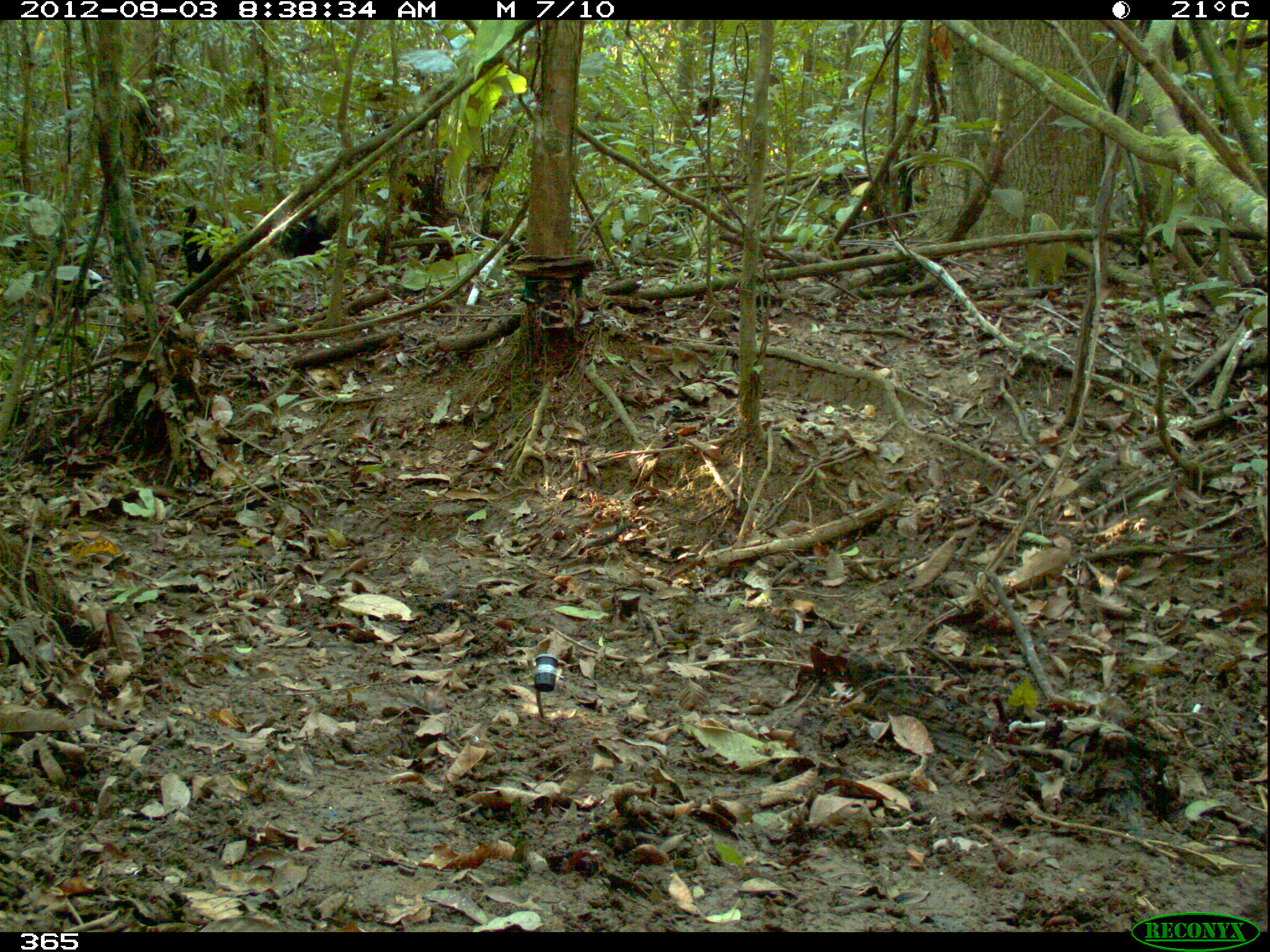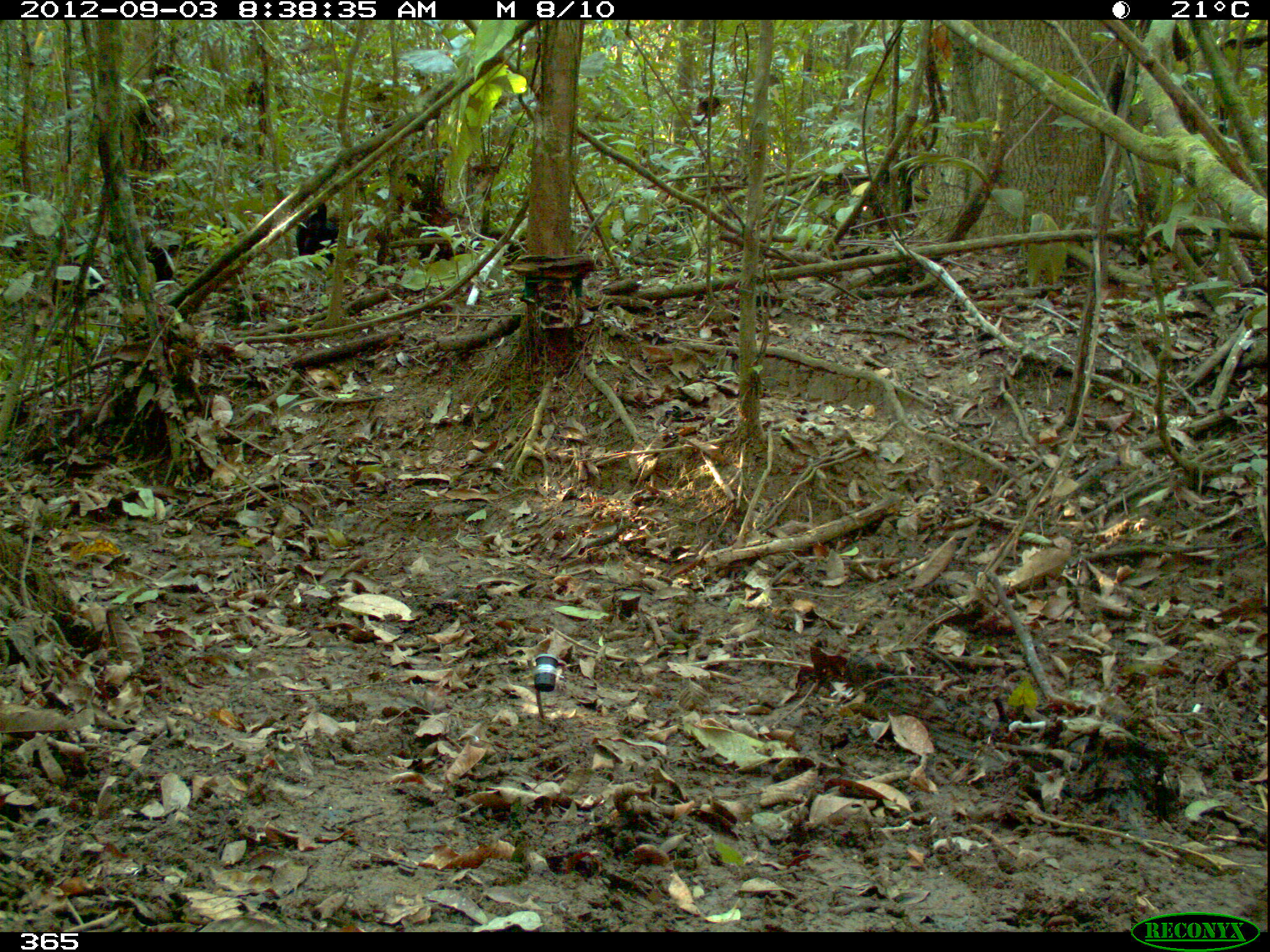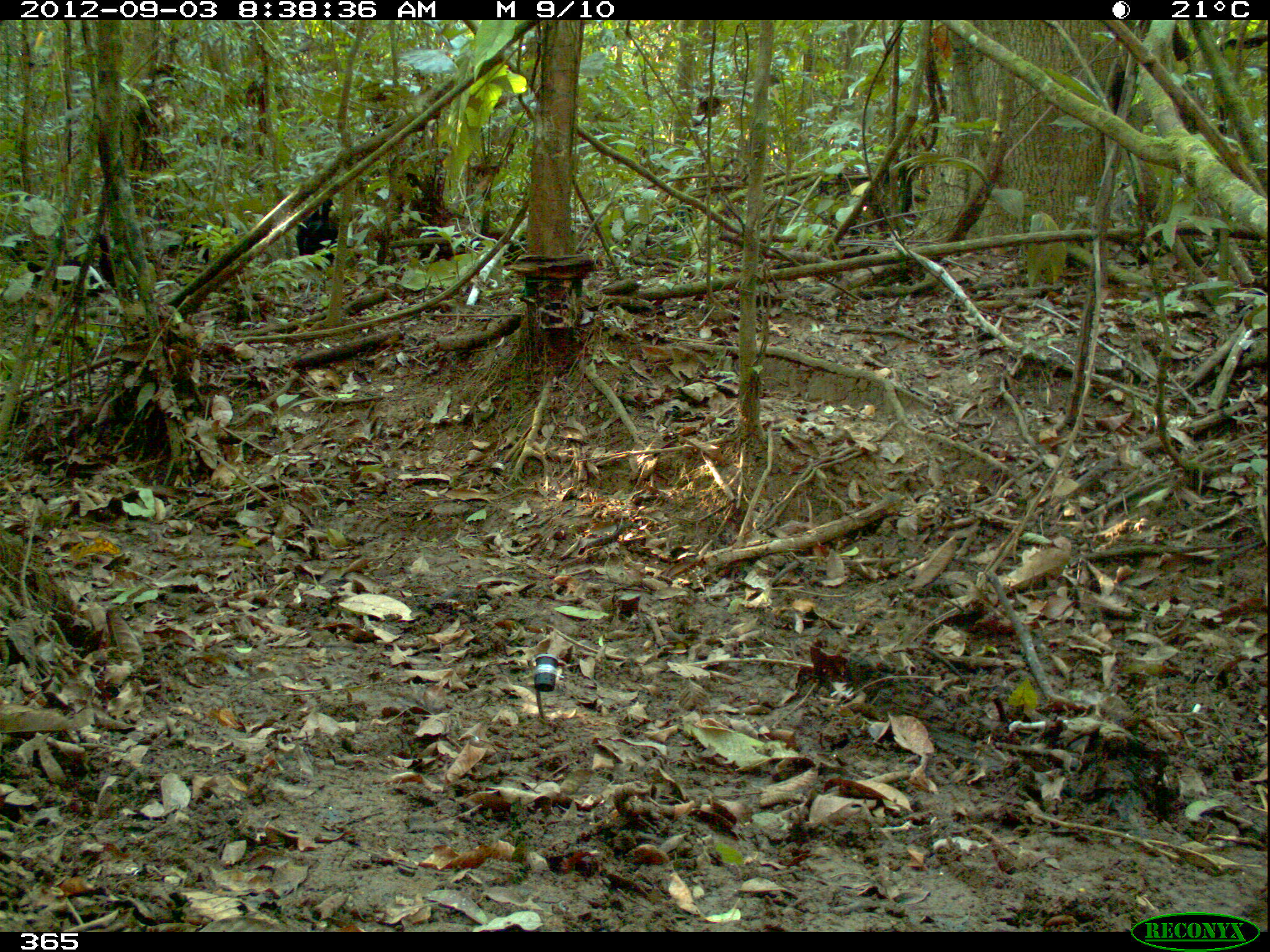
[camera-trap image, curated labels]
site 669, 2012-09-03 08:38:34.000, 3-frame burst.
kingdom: Animalia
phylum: Chordata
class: Aves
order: Gruiformes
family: Psophiidae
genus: Psophia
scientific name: Psophia leucoptera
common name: pale-winged trumpeter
Psophia leucoptera (pale-winged trumpeter).